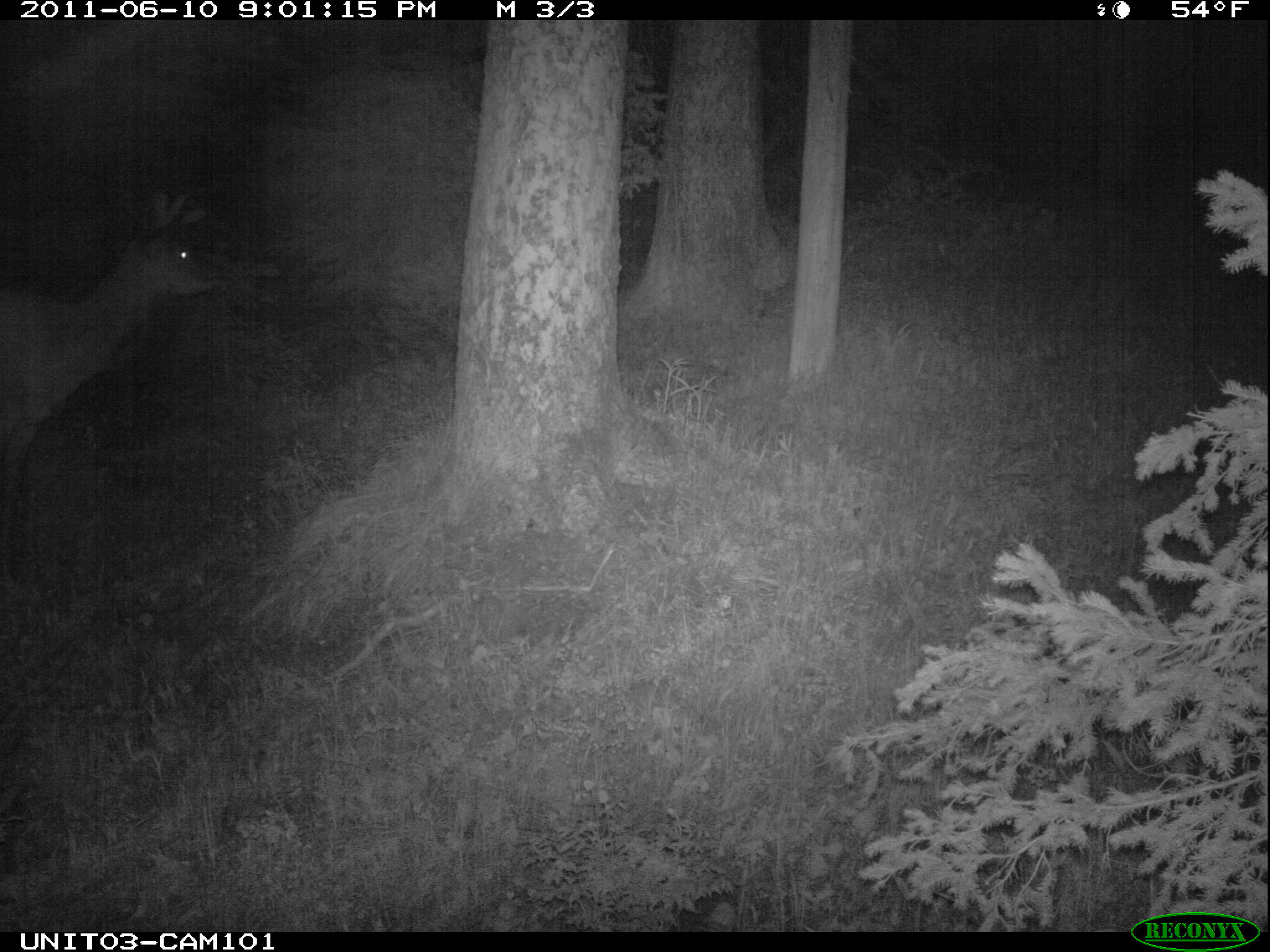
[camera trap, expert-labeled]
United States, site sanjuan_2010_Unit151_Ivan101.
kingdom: Animalia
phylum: Chordata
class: Mammalia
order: Artiodactyla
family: Cervidae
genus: Cervus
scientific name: Cervus elaphus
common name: red deer